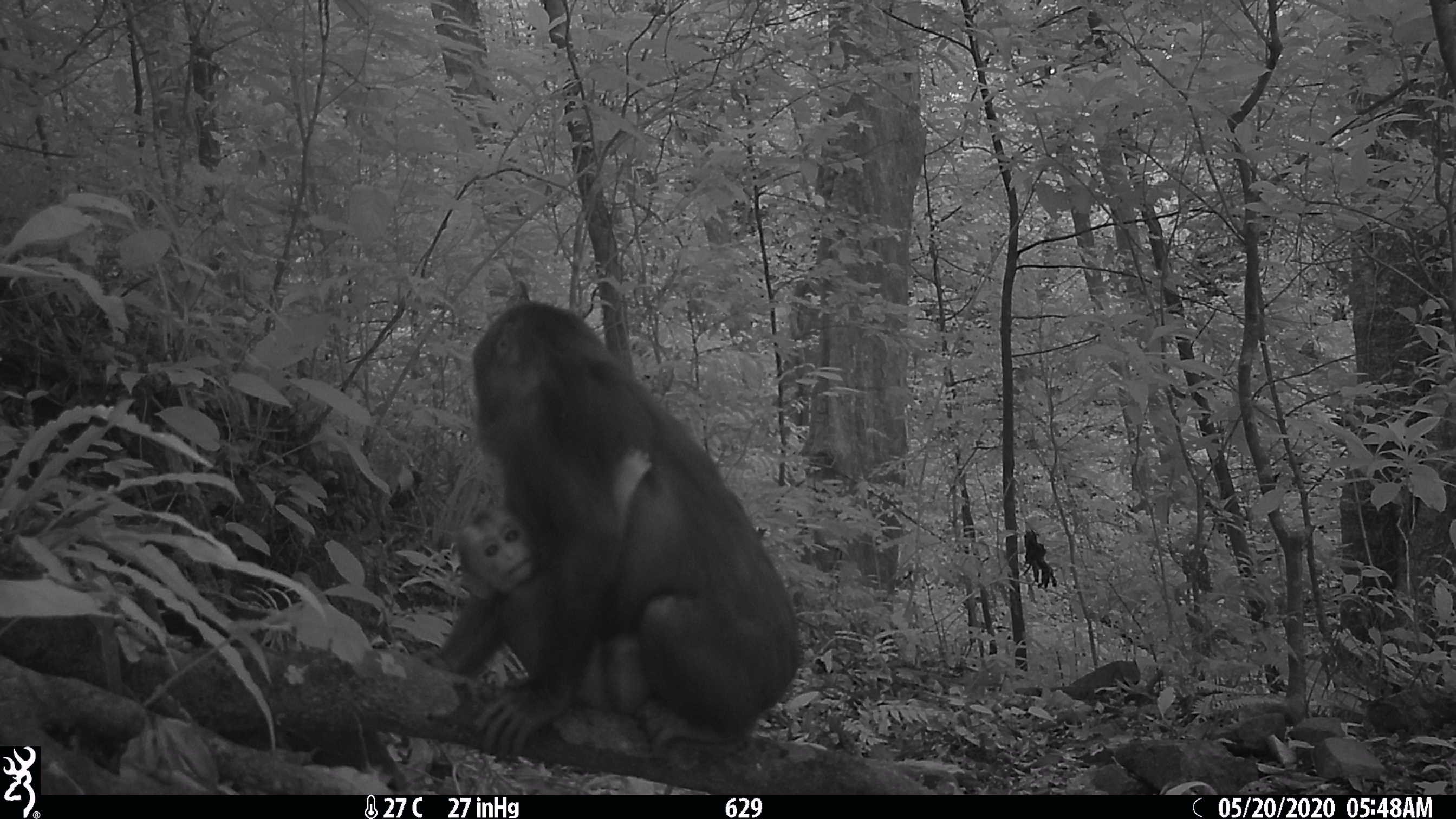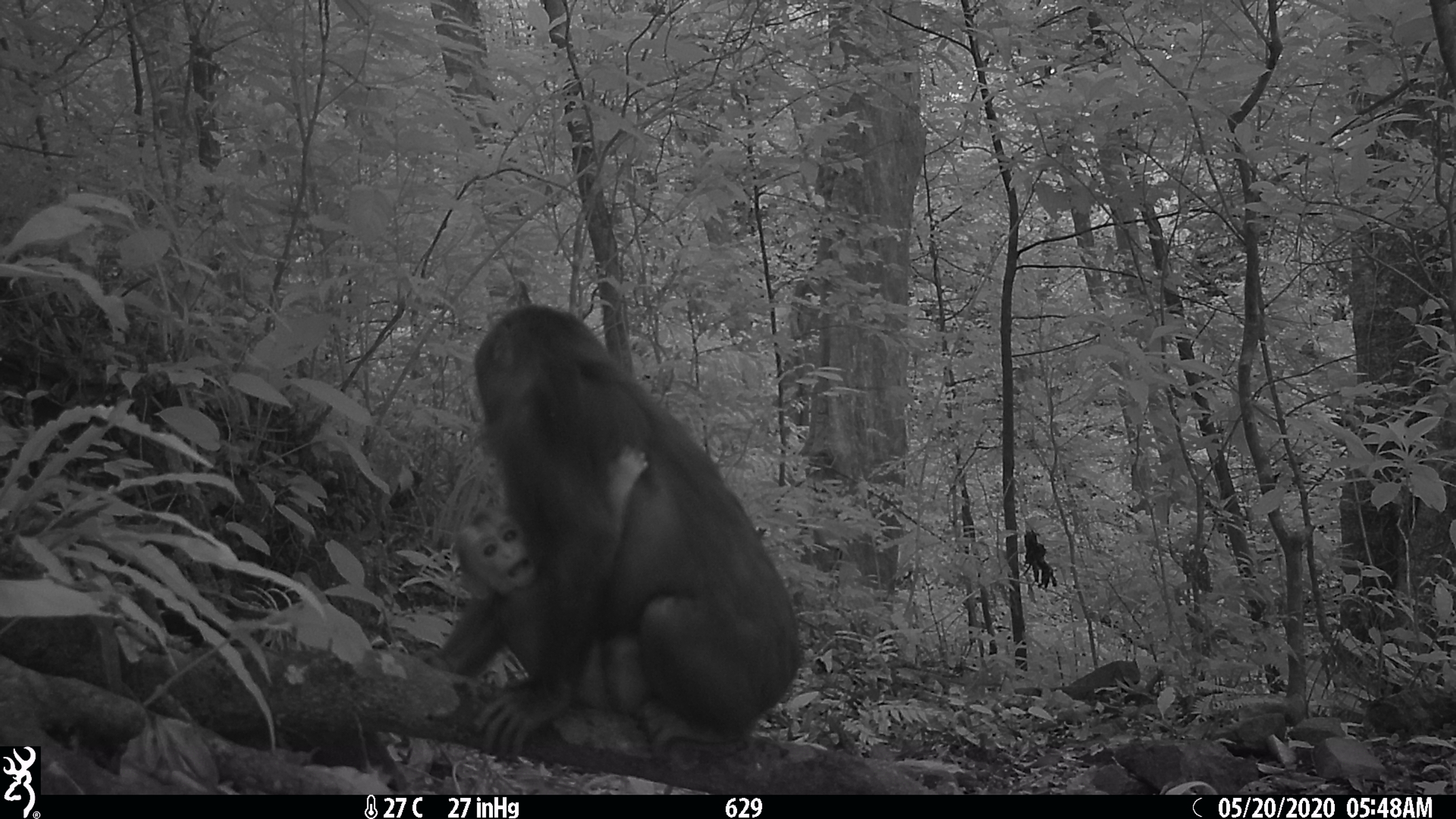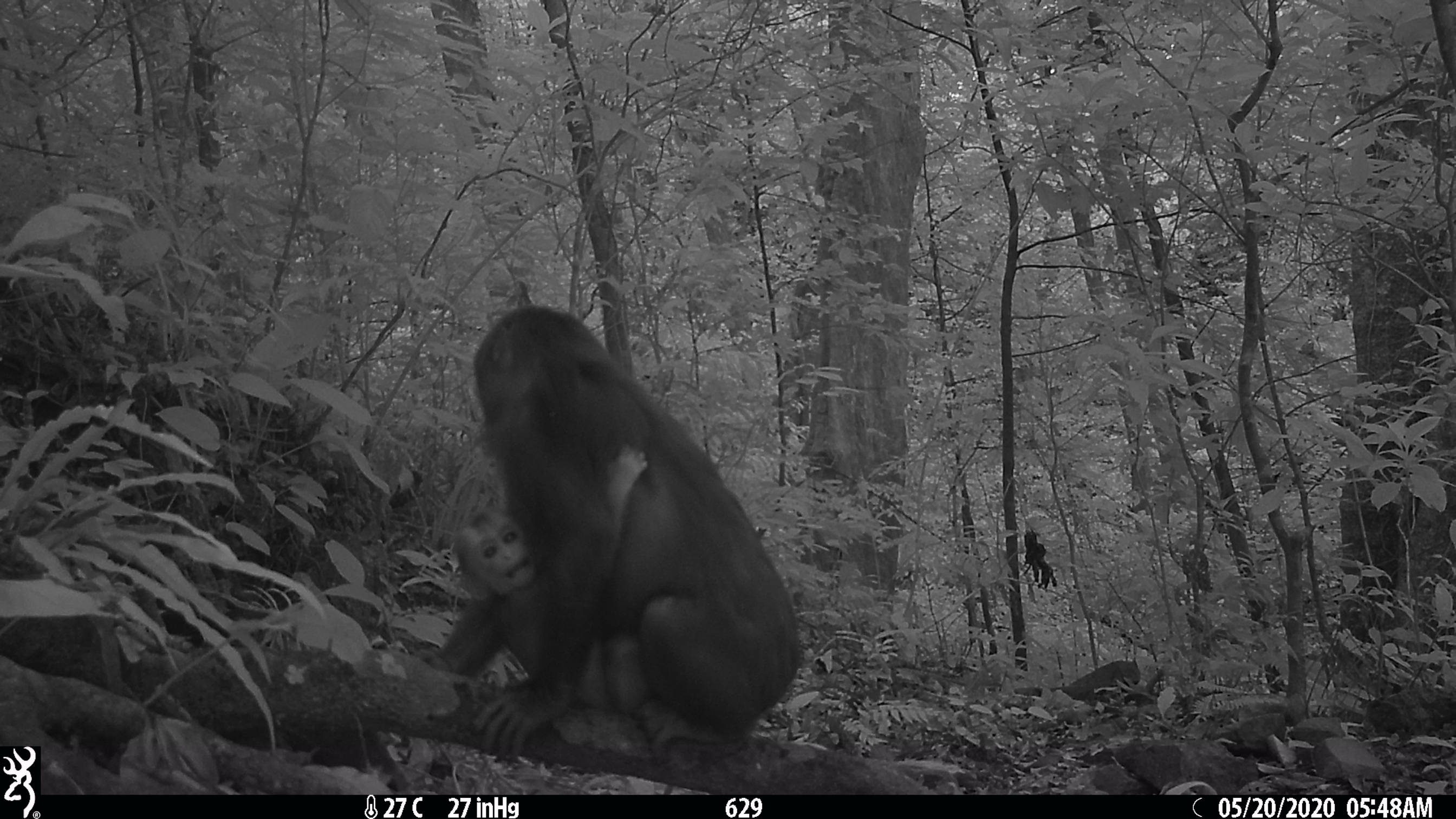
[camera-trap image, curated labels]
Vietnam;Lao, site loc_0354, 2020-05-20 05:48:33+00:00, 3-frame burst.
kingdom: Animalia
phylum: Chordata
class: Mammalia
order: Primates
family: Cercopithecidae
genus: Macaca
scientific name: Macaca arctoides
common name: stump-tailed macaque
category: stump tailed macaque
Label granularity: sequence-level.